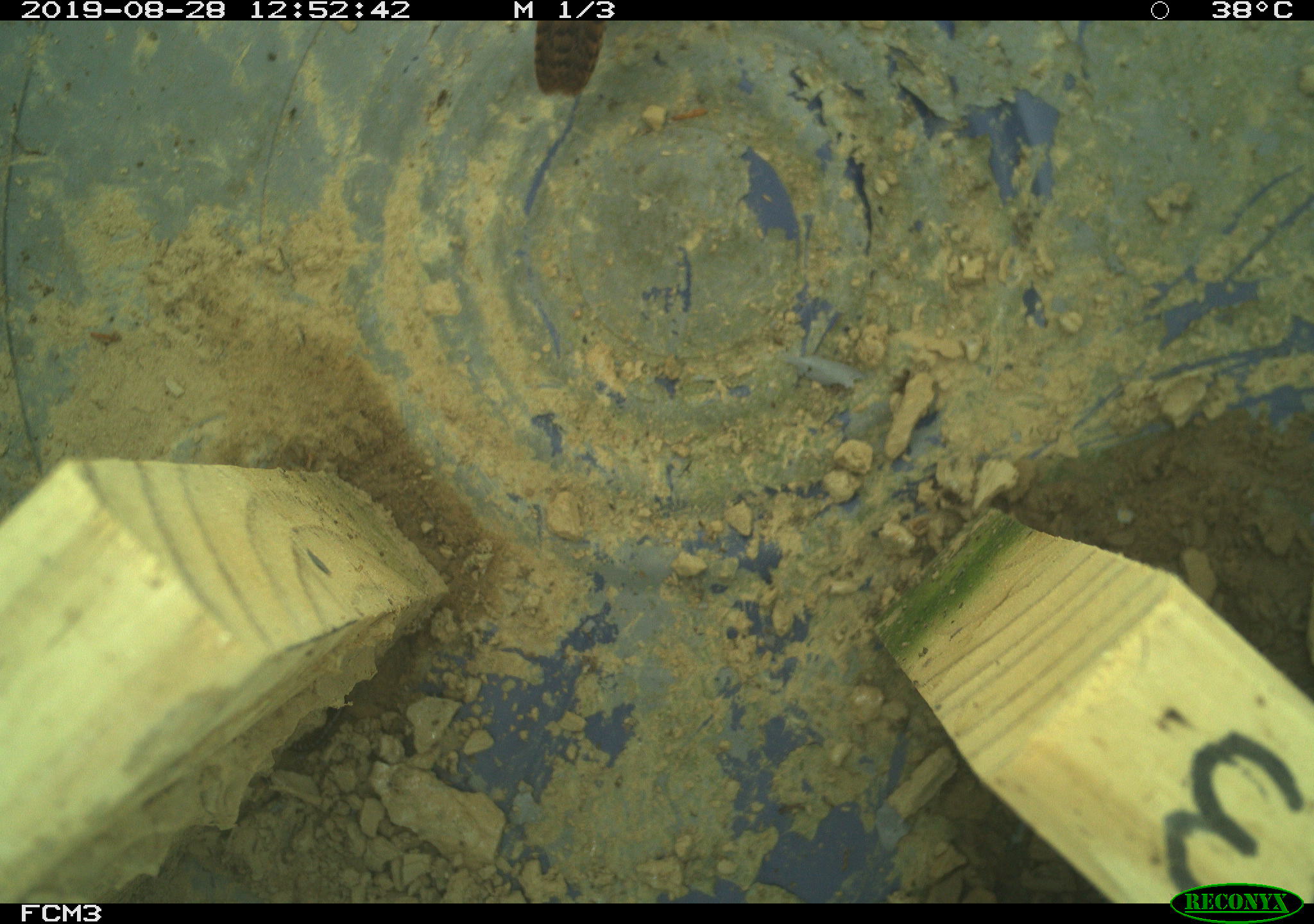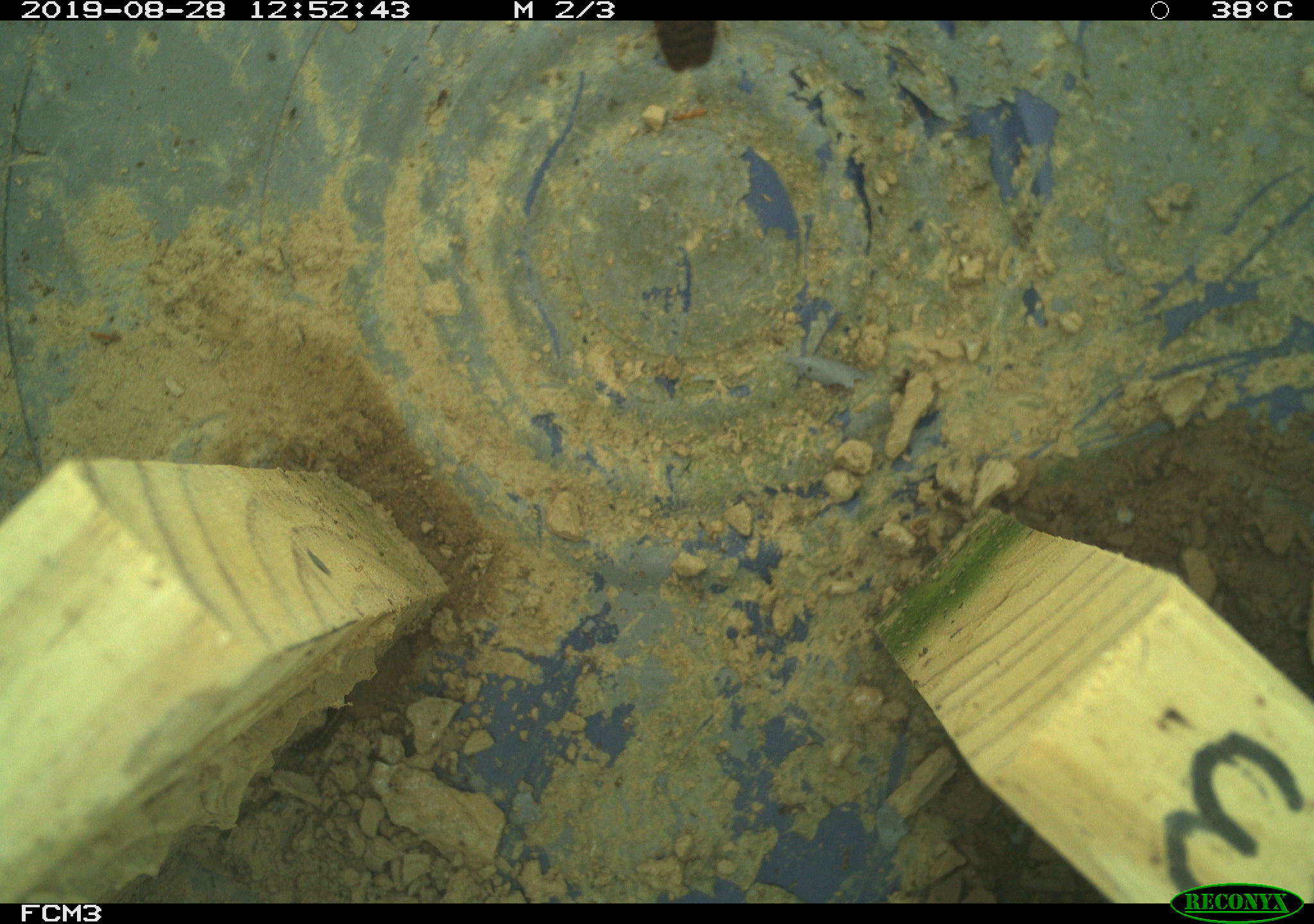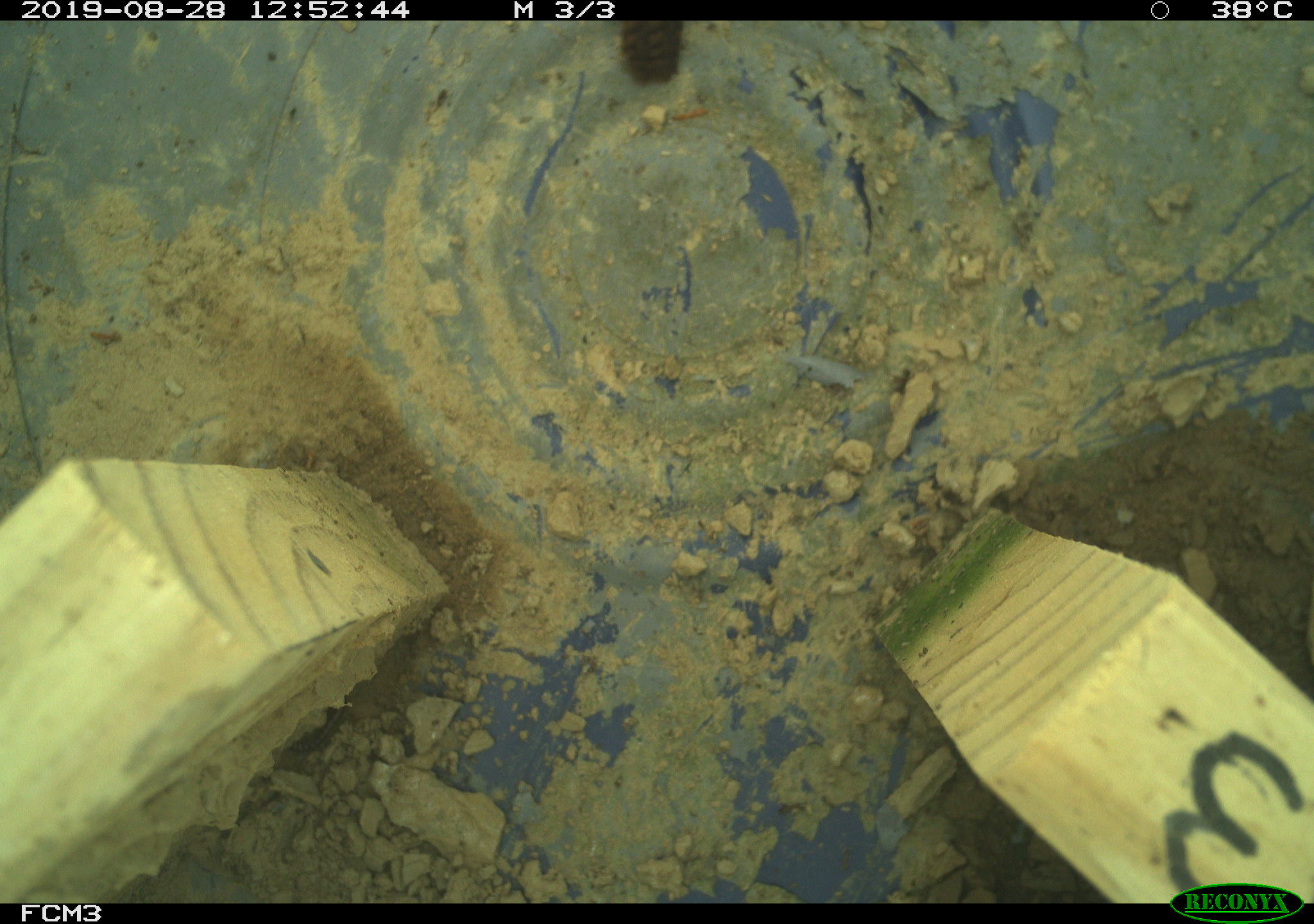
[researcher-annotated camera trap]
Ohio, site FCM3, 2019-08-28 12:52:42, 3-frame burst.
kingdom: Animalia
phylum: Chordata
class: Aves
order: Passeriformes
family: Troglodytidae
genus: Troglodytes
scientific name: Troglodytes aedon aedon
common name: northern house wren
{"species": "northern house wren (Troglodytes aedon aedon)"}